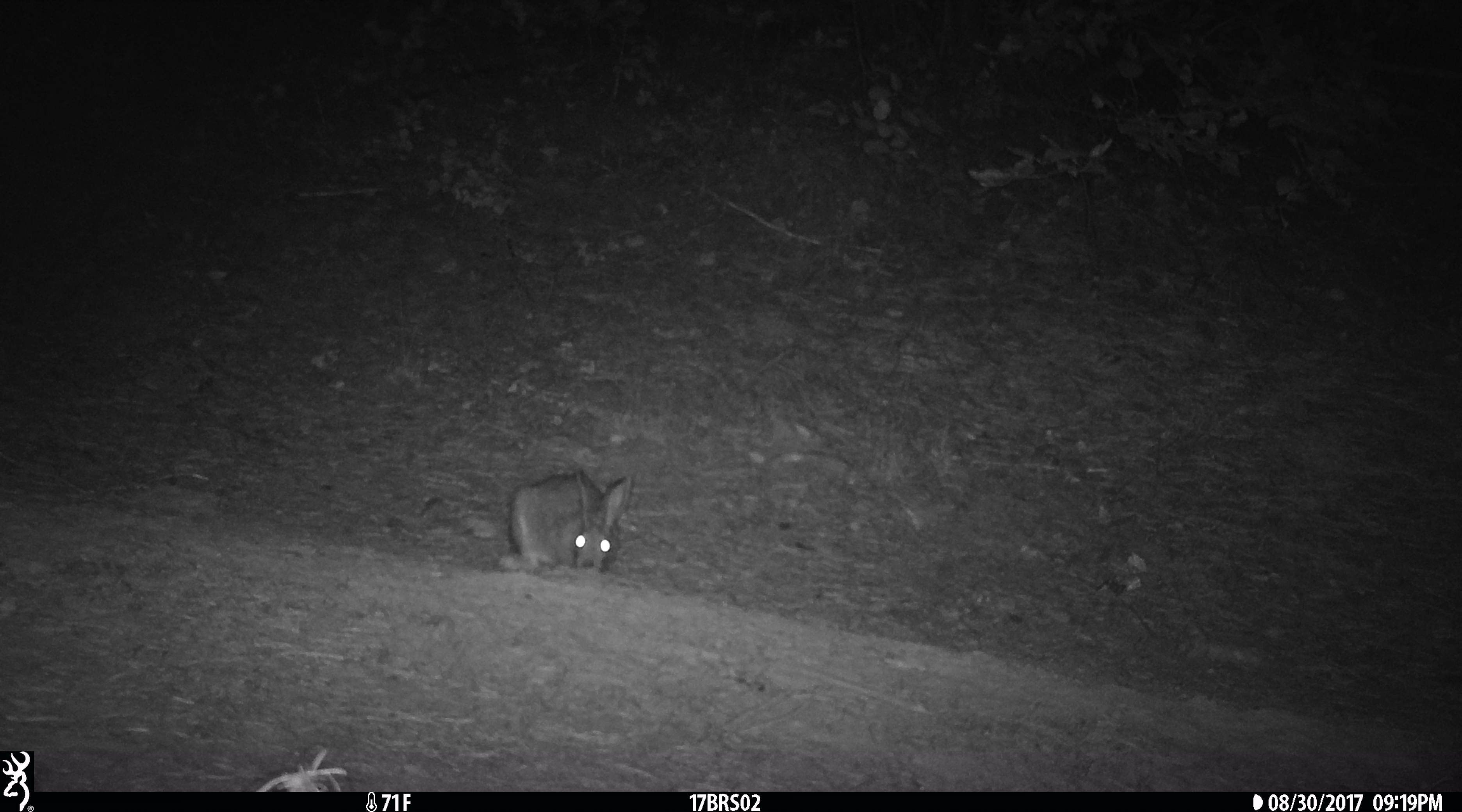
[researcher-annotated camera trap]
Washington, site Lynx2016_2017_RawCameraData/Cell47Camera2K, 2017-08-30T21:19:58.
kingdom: Animalia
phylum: Chordata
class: Mammalia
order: Lagomorpha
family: Leporidae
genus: Lepus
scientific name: Lepus americanus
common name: snowshoe hare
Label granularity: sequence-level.